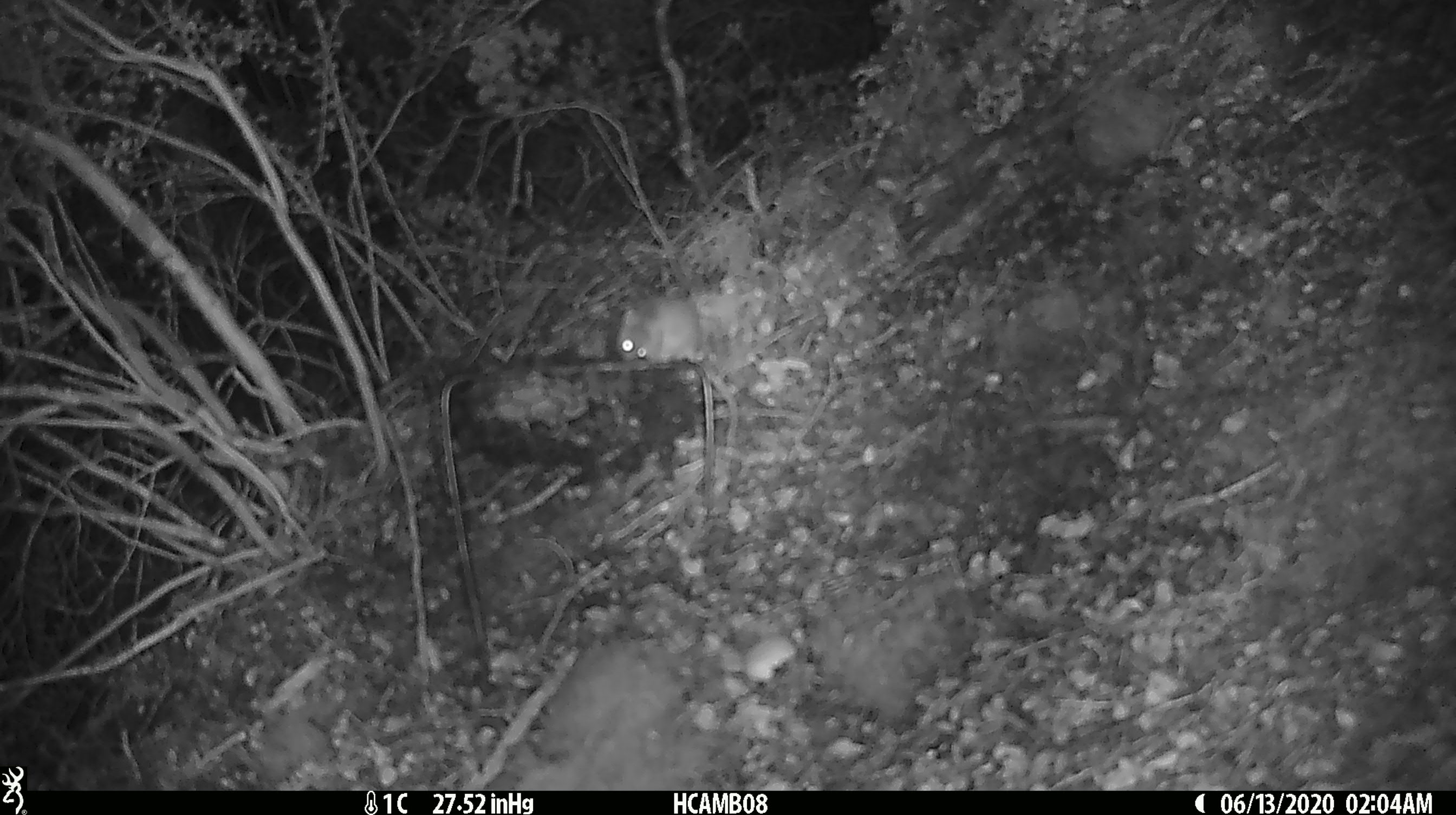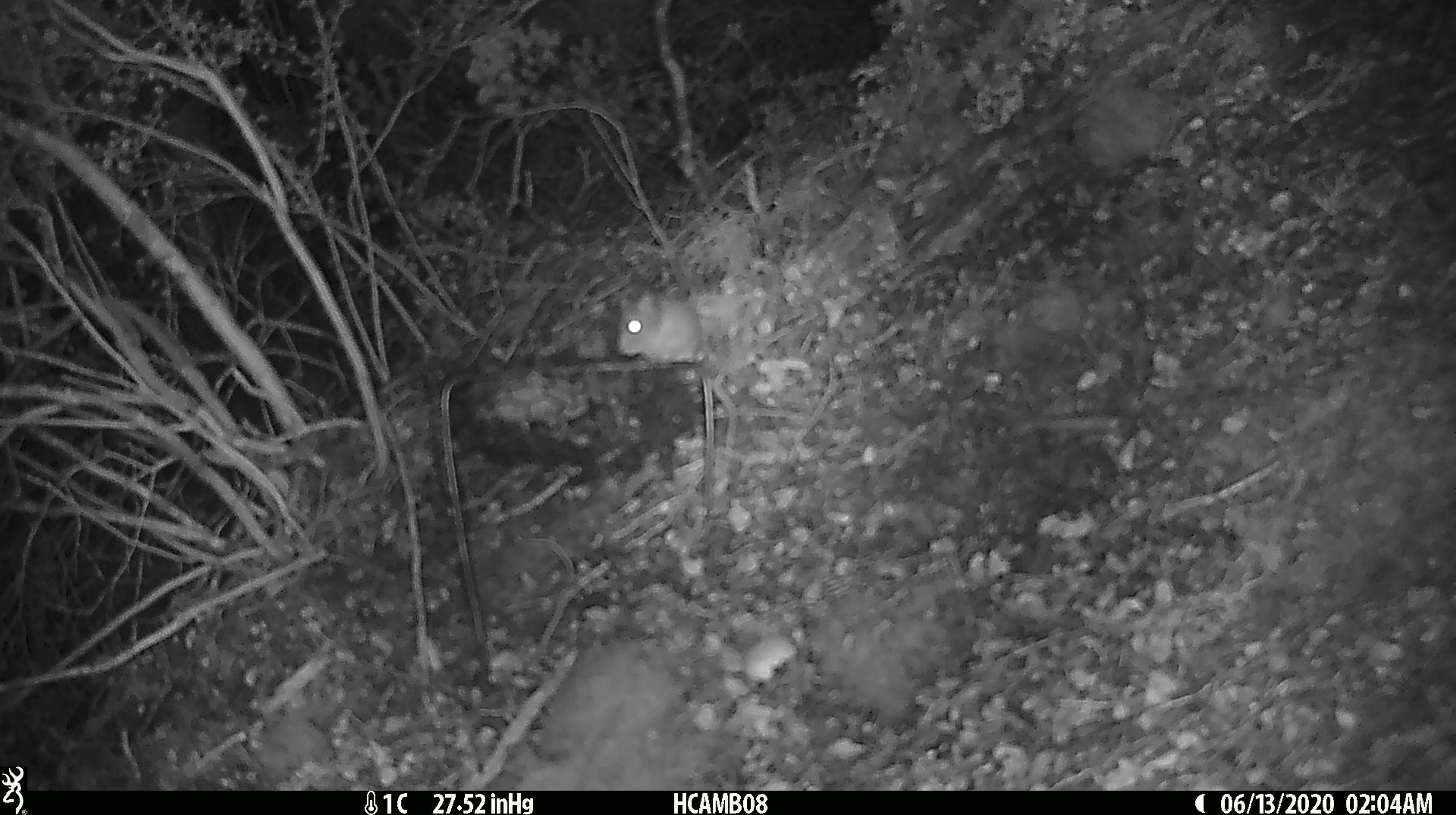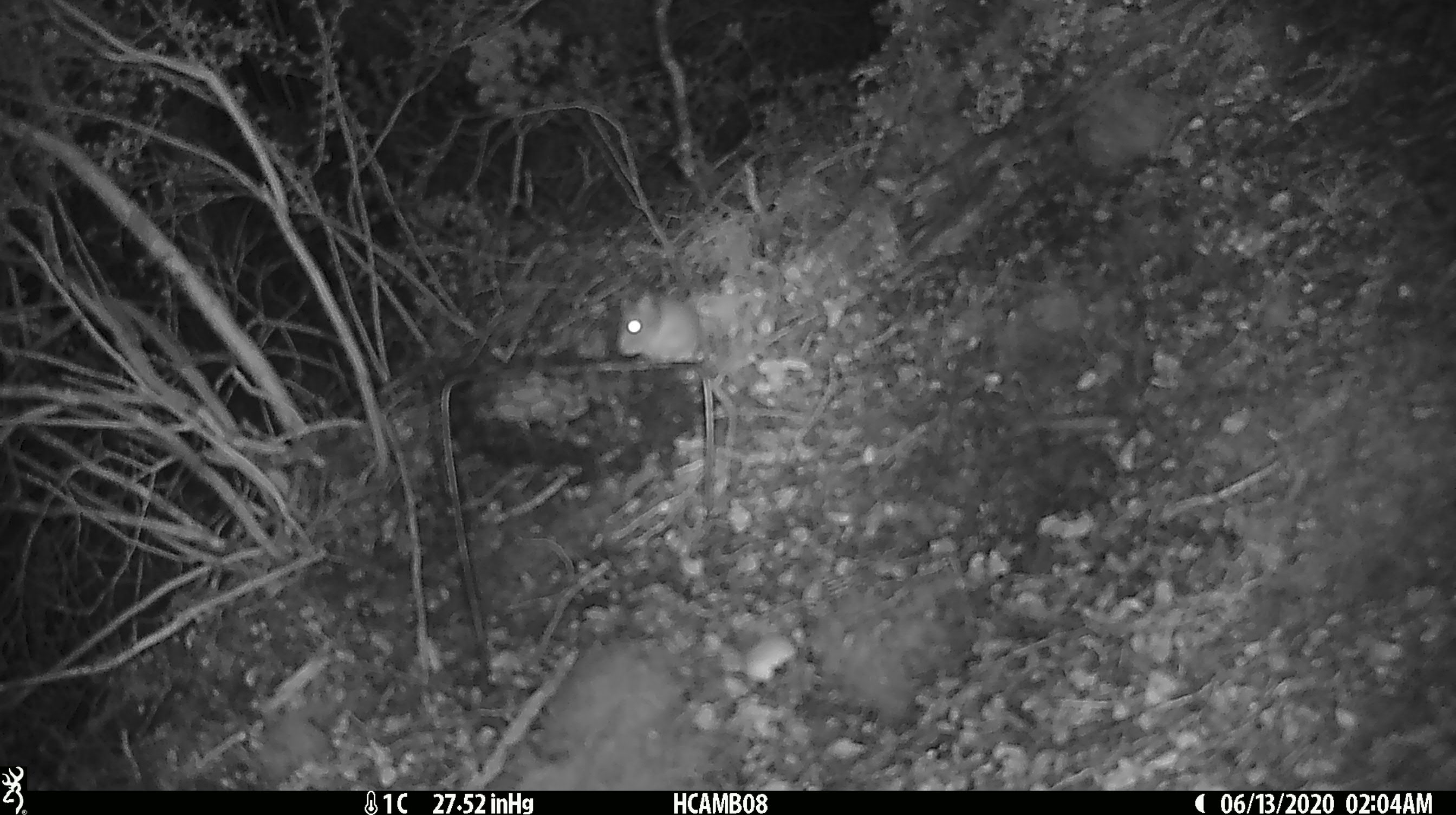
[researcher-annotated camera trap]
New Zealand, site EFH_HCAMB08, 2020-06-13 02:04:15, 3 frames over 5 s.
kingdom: Animalia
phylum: Chordata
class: Mammalia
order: Rodentia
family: Muridae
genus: Mus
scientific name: Mus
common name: mouse